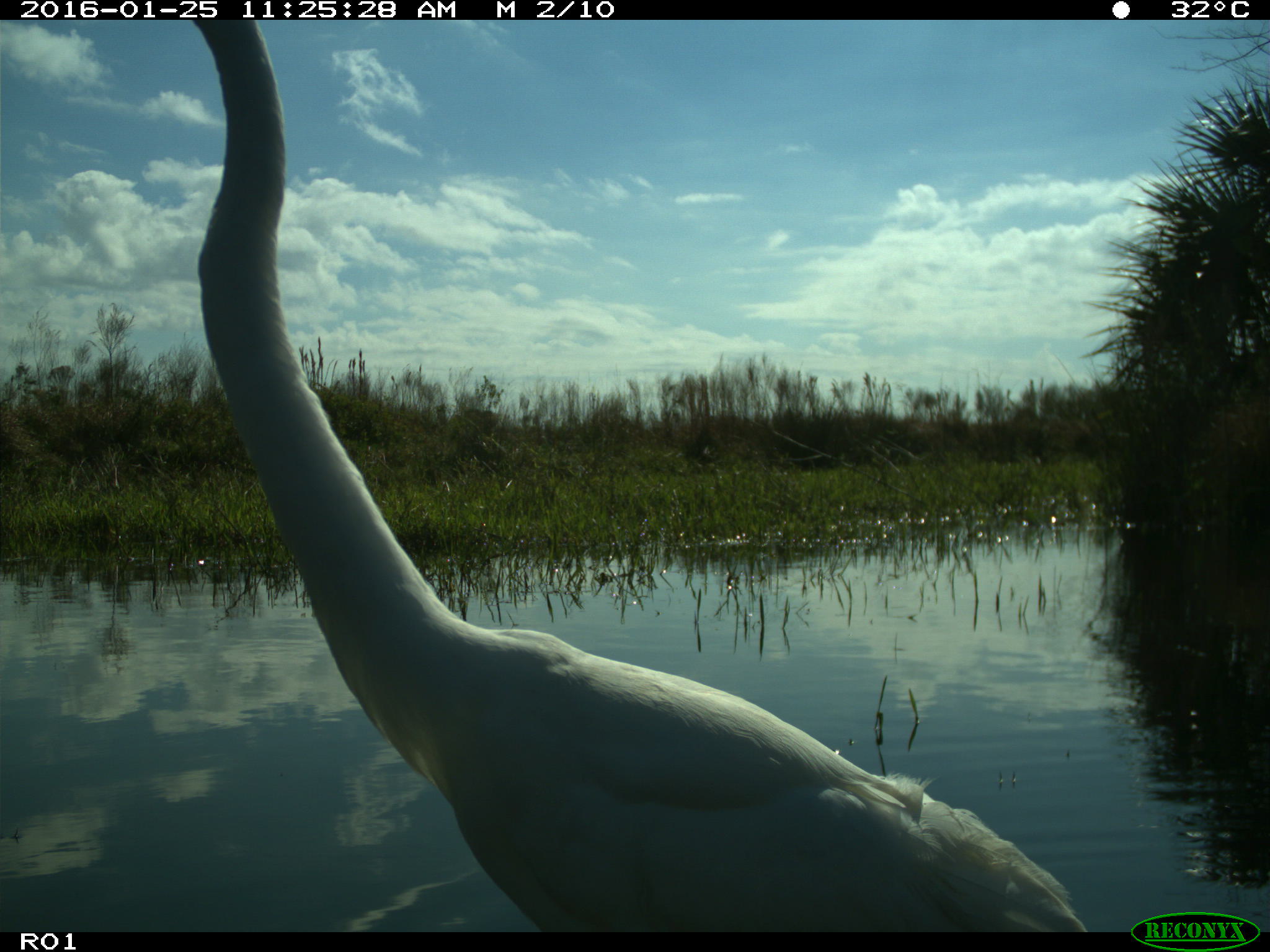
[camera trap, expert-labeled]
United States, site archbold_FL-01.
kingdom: Animalia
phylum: Chordata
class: Aves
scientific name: Aves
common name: birds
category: unidentified bird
Unidentified bird (birds) (Aves).